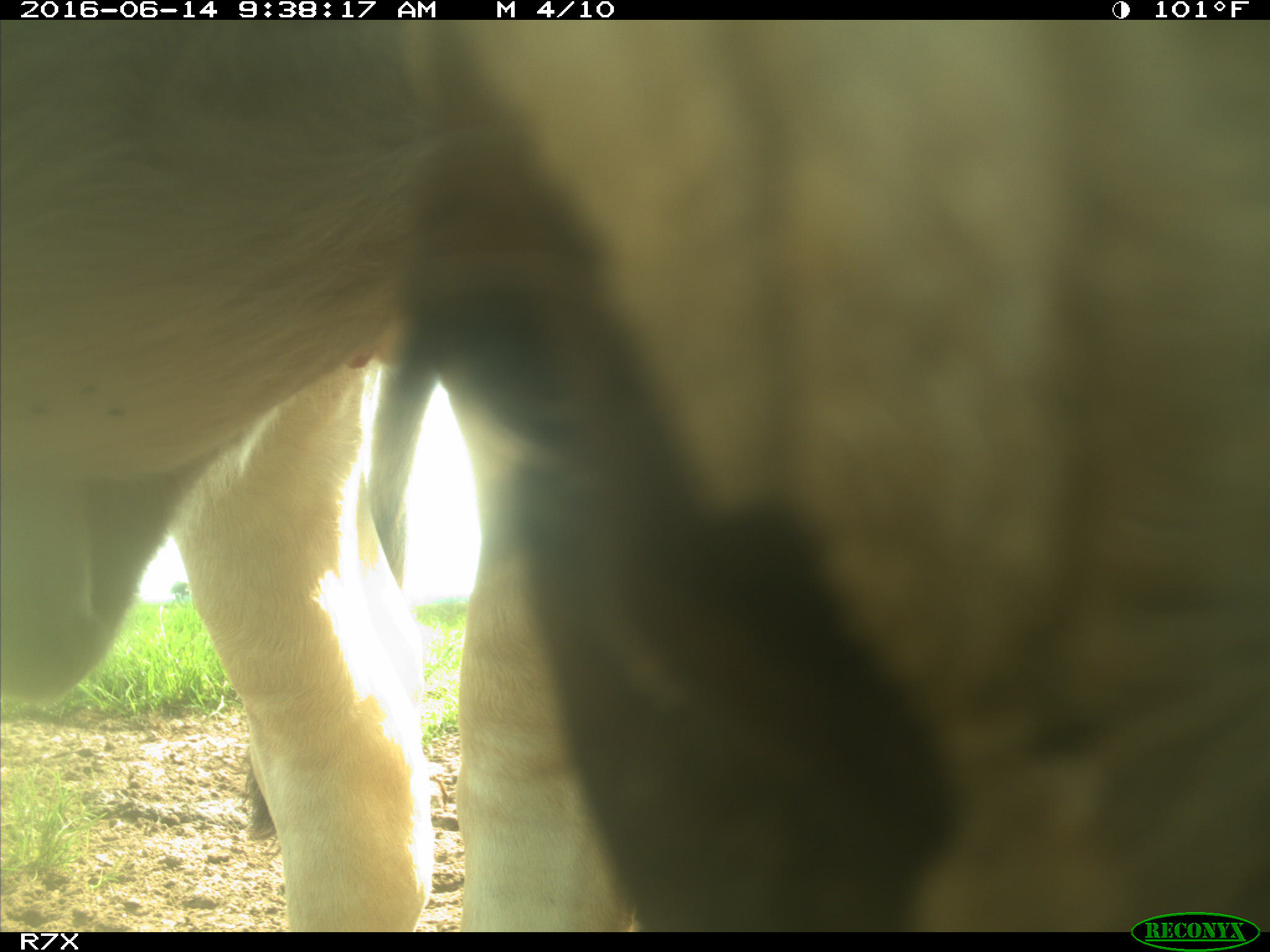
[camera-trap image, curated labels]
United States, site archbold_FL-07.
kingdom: Animalia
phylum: Chordata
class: Mammalia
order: Artiodactyla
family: Bovidae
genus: Bos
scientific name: Bos taurus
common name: domestic cow